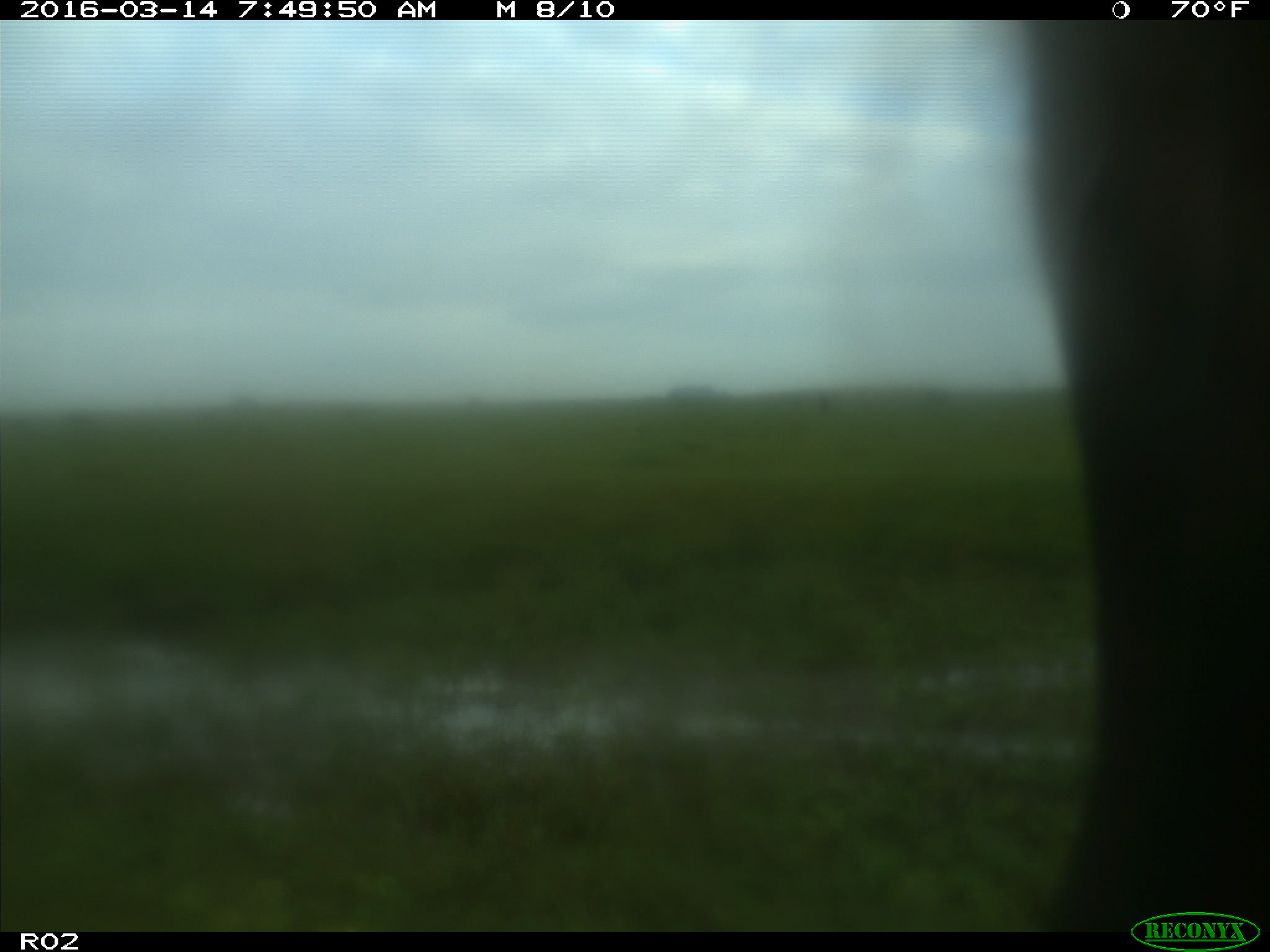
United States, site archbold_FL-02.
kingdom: Animalia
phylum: Chordata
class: Mammalia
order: Artiodactyla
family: Bovidae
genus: Bos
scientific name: Bos taurus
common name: domestic cow